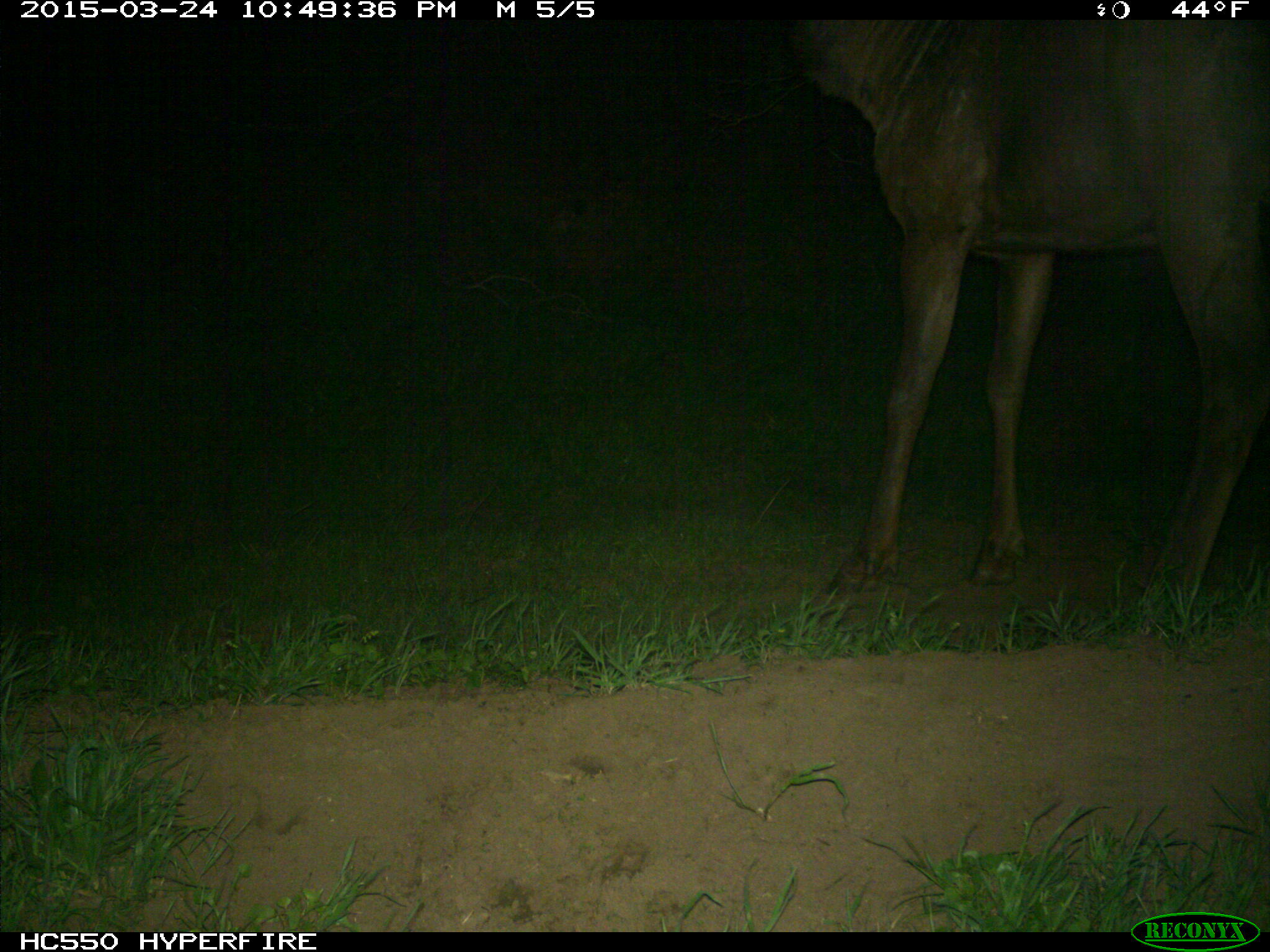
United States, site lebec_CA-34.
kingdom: Animalia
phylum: Chordata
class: Mammalia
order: Artiodactyla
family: Cervidae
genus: Cervus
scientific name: Cervus canadensis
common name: elk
Cervus canadensis (elk).